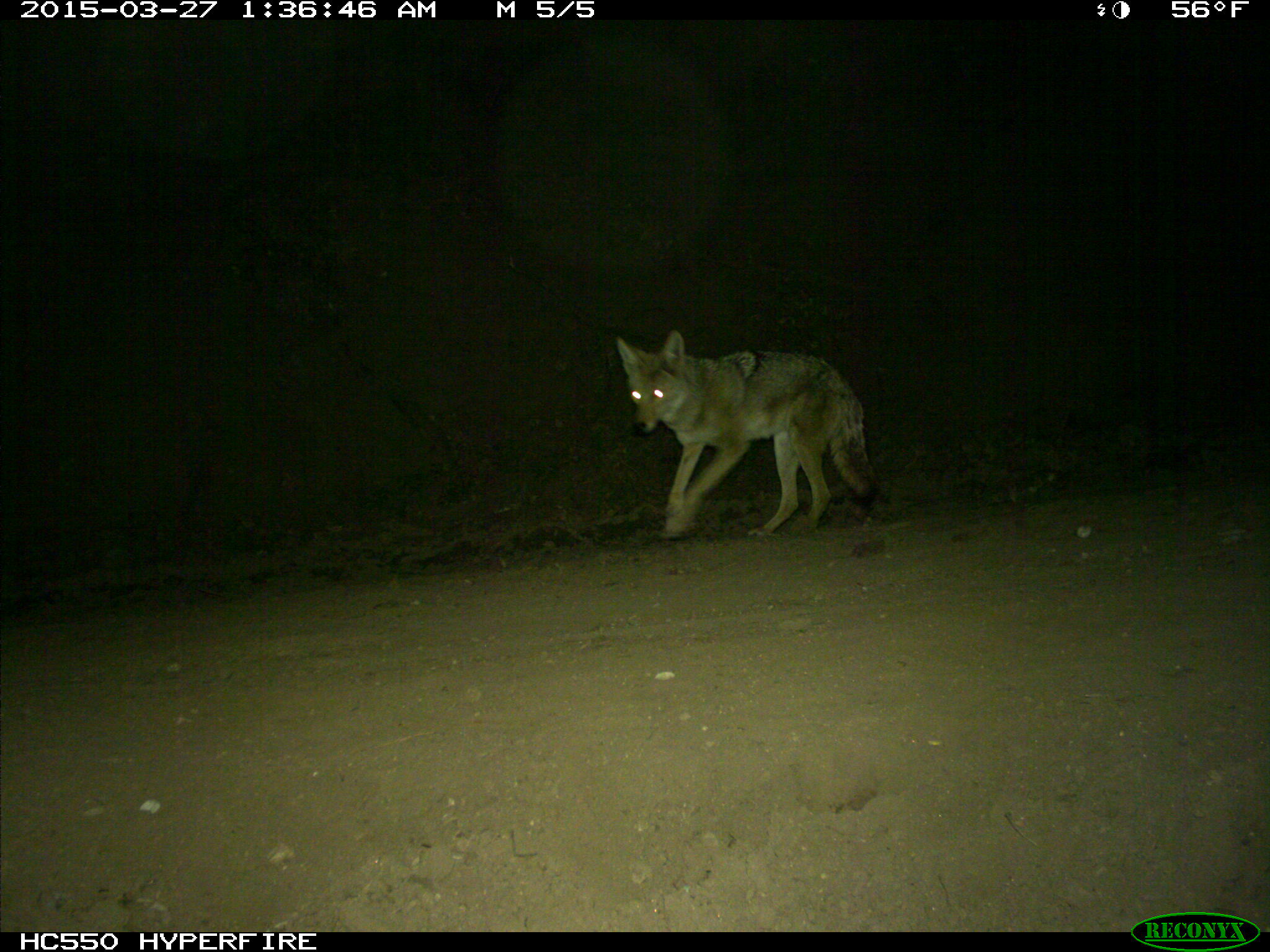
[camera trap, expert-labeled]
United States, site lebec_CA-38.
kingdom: Animalia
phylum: Chordata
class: Mammalia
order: Carnivora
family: Canidae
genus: Canis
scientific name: Canis latrans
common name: coyote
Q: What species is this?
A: Canis latrans (coyote).